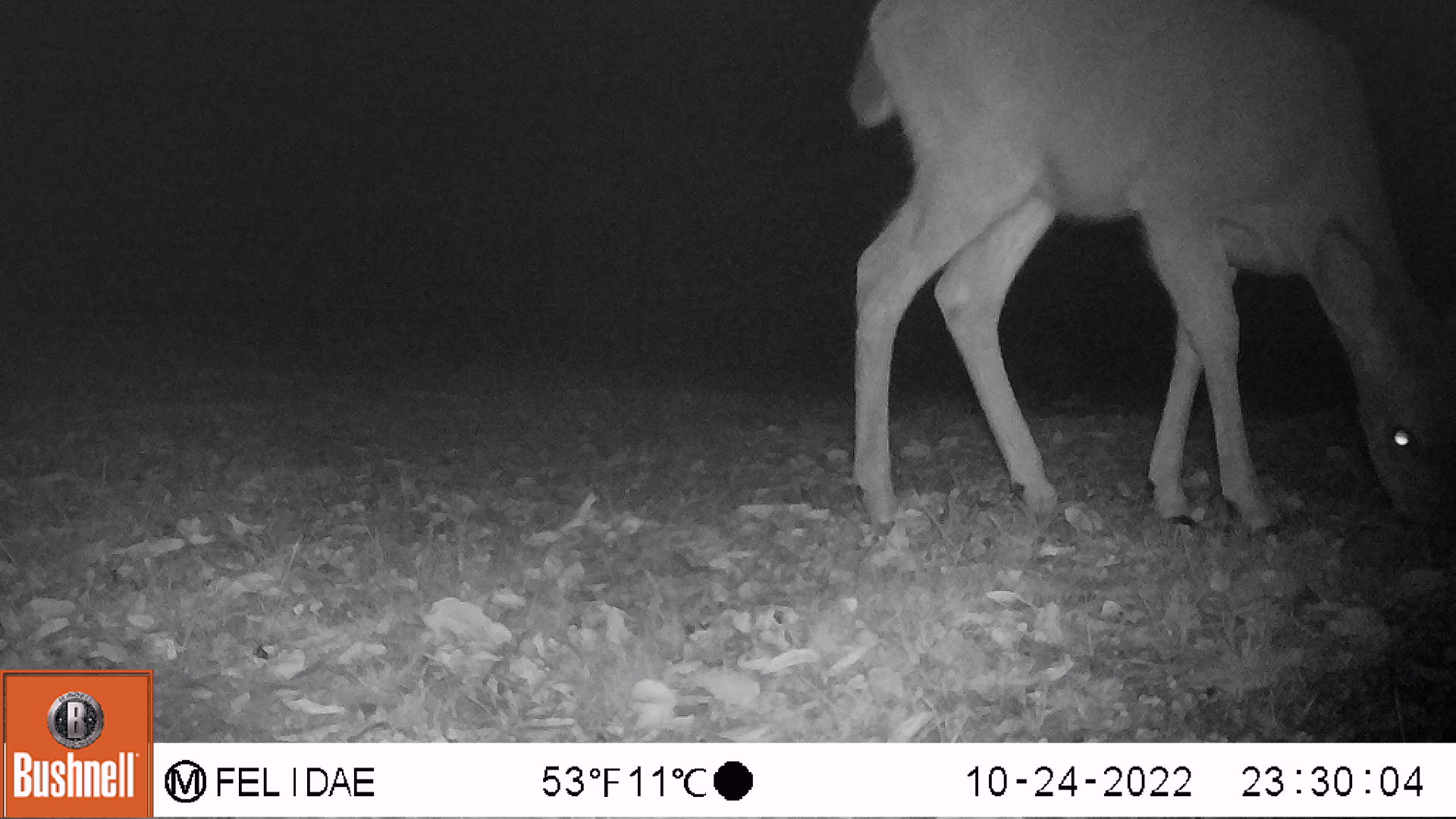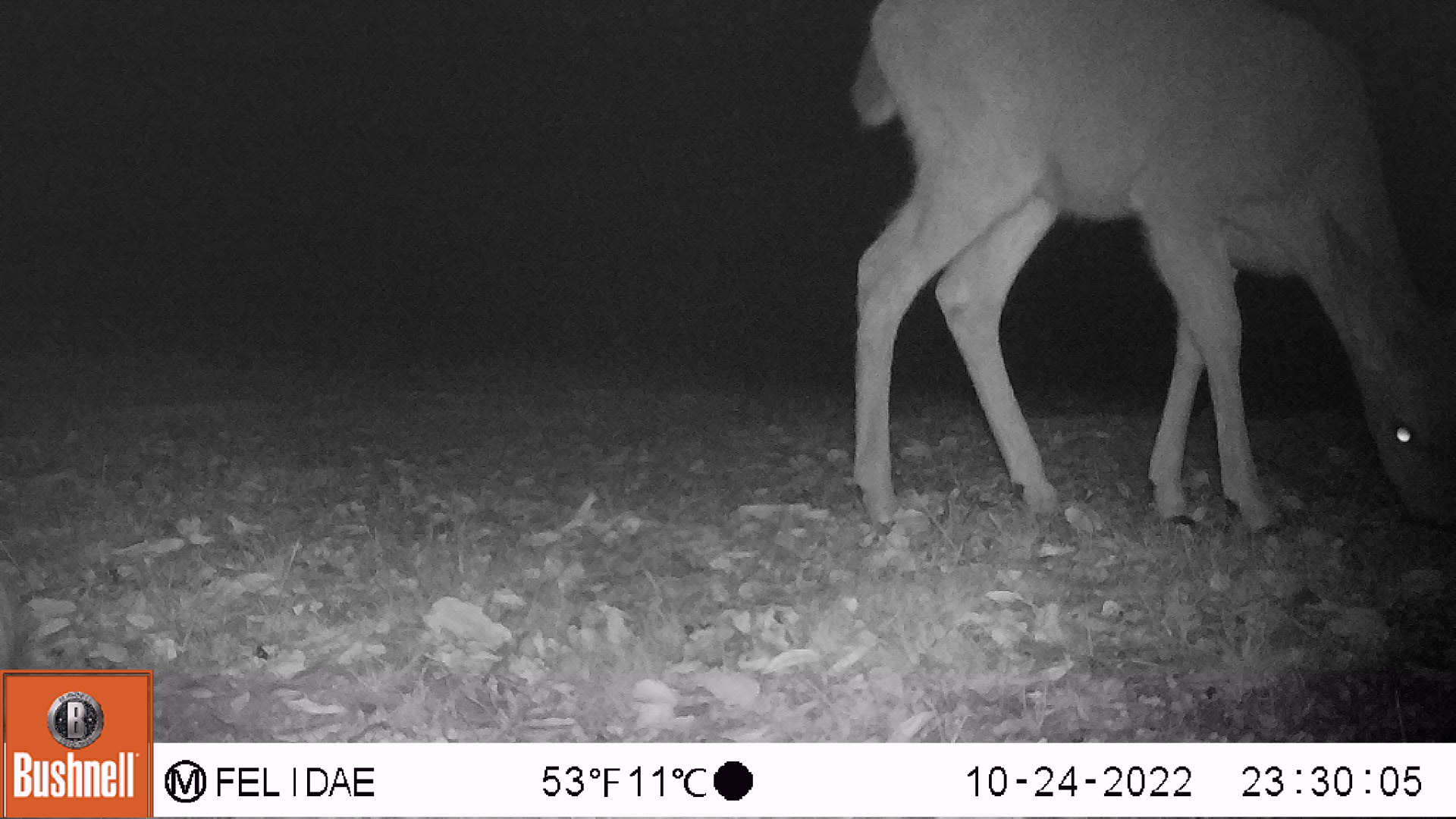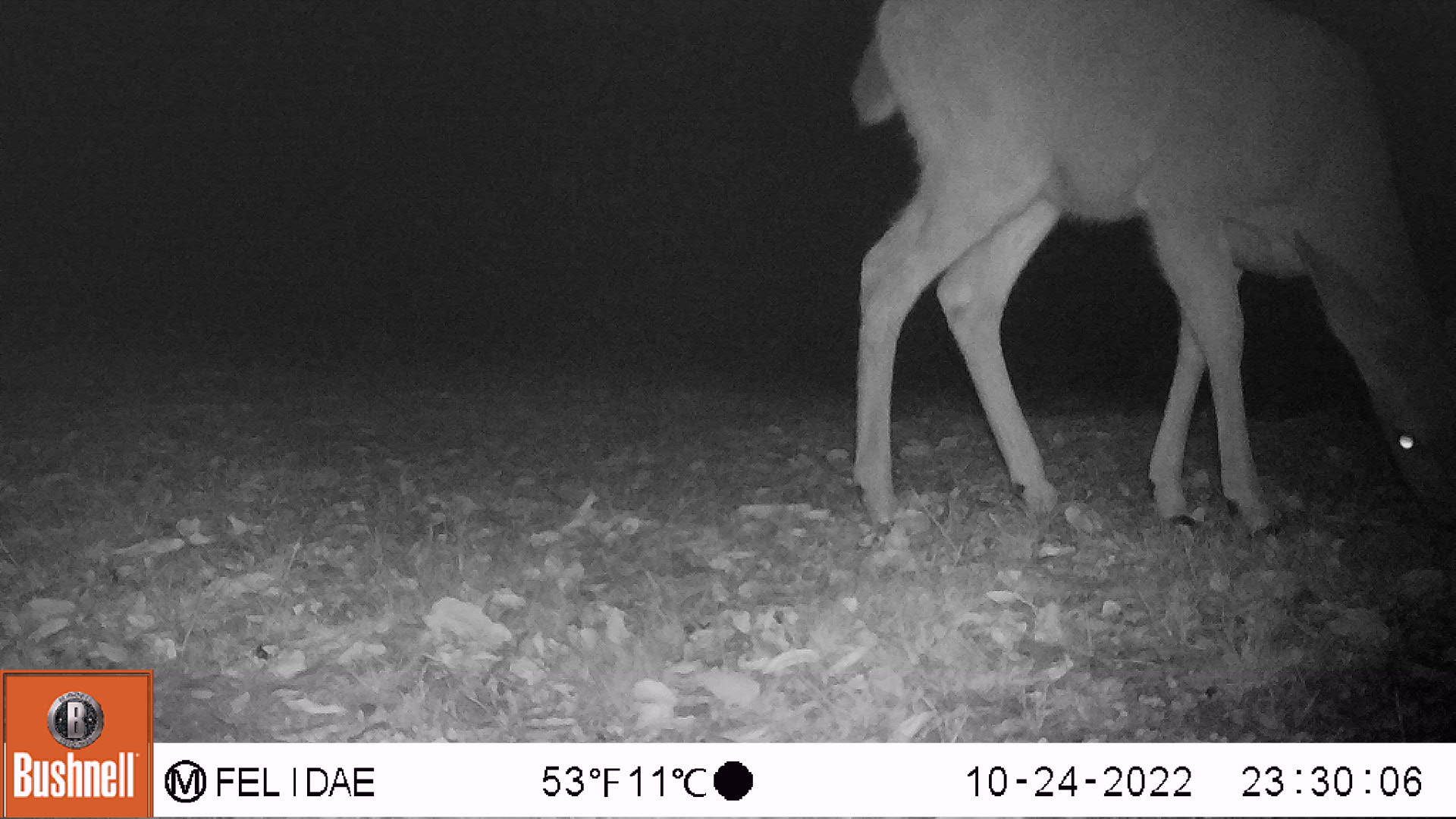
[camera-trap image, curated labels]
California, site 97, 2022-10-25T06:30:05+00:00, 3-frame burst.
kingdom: Animalia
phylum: Chordata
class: Mammalia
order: Artiodactyla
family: Cervidae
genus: Odocoileus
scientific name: Odocoileus hemionus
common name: mule deer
Mule deer (Odocoileus hemionus).